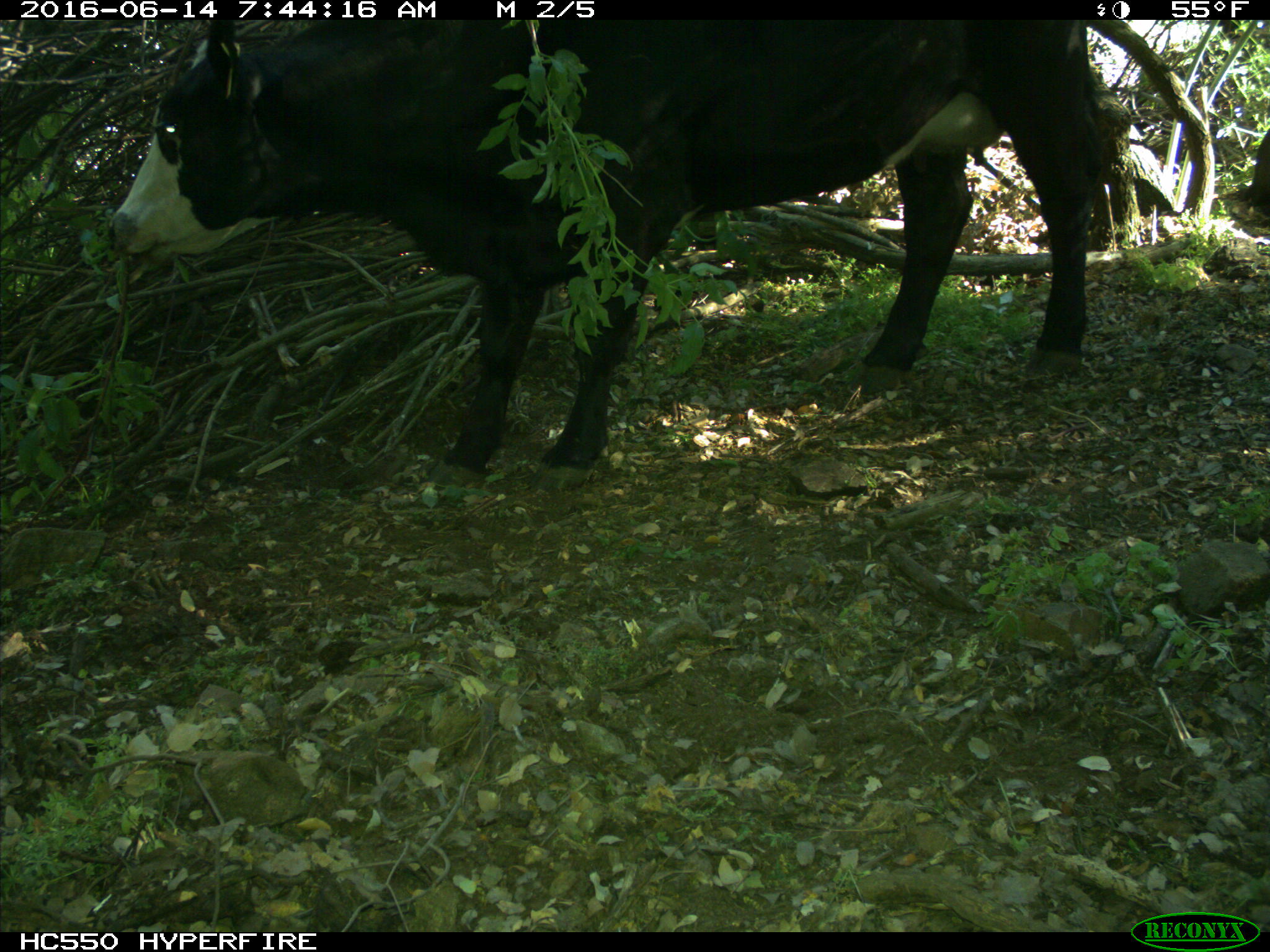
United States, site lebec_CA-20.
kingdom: Animalia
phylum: Chordata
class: Mammalia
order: Artiodactyla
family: Bovidae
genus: Bos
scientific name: Bos taurus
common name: domestic cow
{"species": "Bos taurus (domestic cow)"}